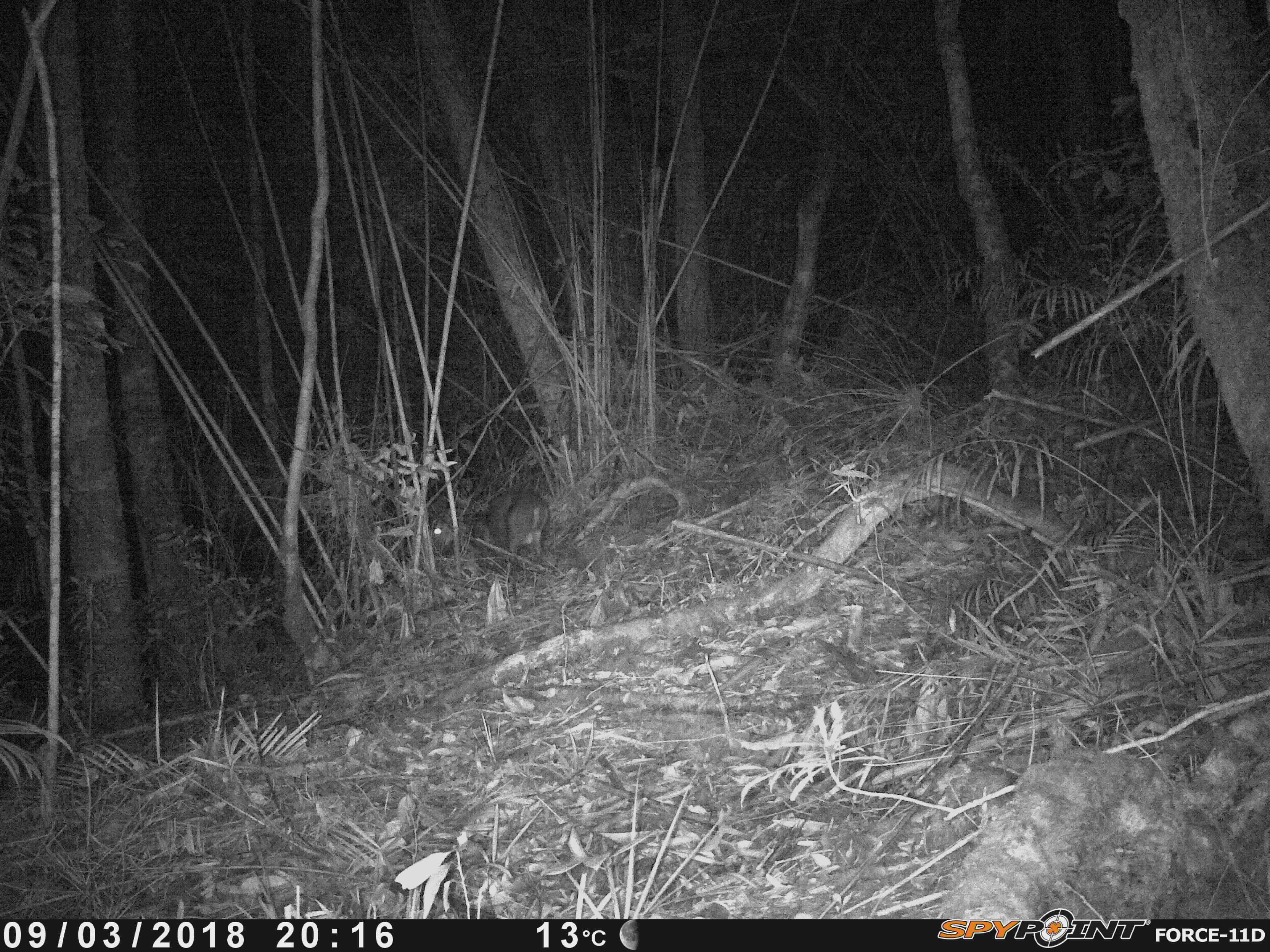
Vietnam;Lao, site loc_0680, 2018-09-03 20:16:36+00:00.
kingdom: Animalia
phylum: Chordata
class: Mammalia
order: Artiodactyla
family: Cervidae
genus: Muntiacus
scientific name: Muntiacus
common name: muntjacs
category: unidentified muntjac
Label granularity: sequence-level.